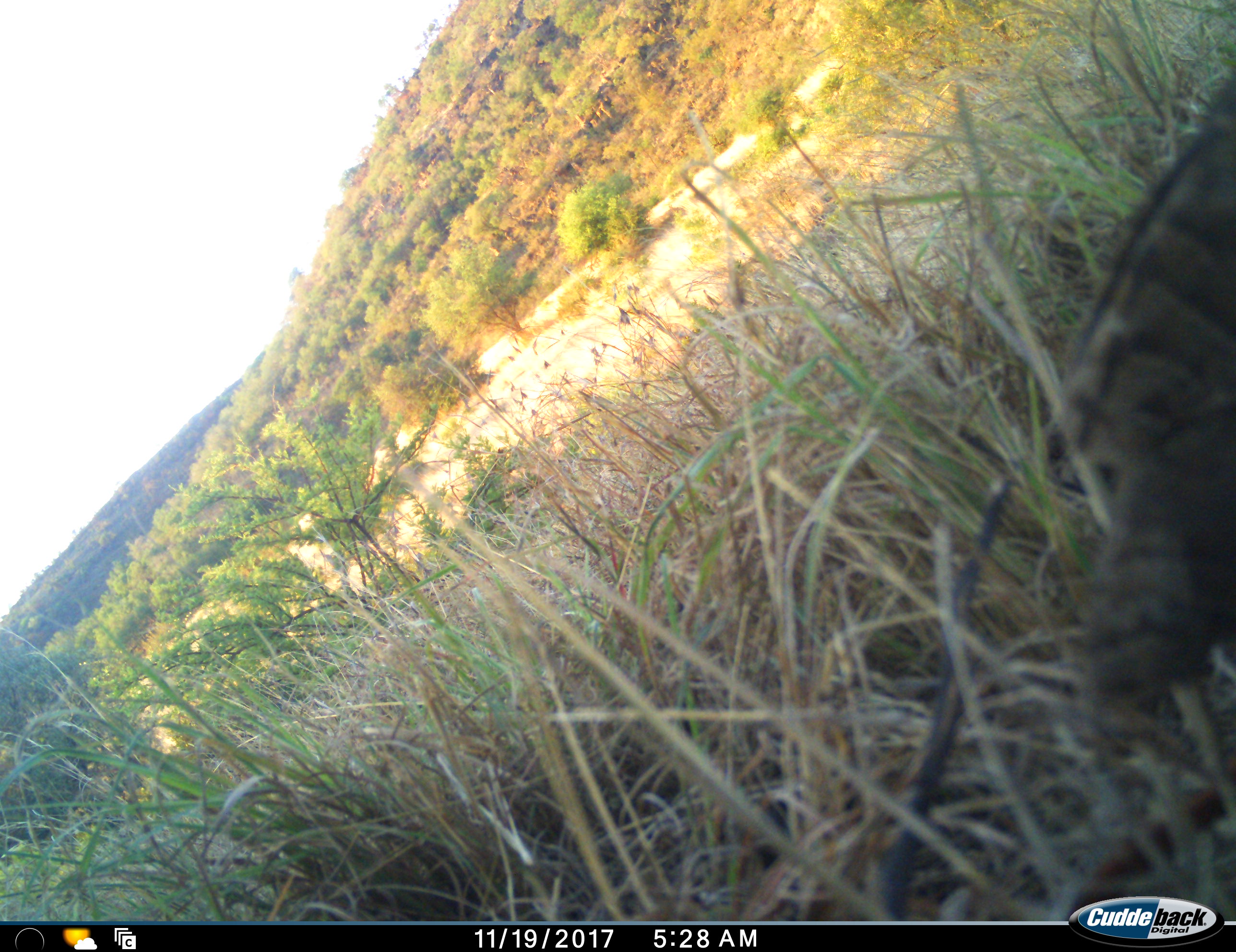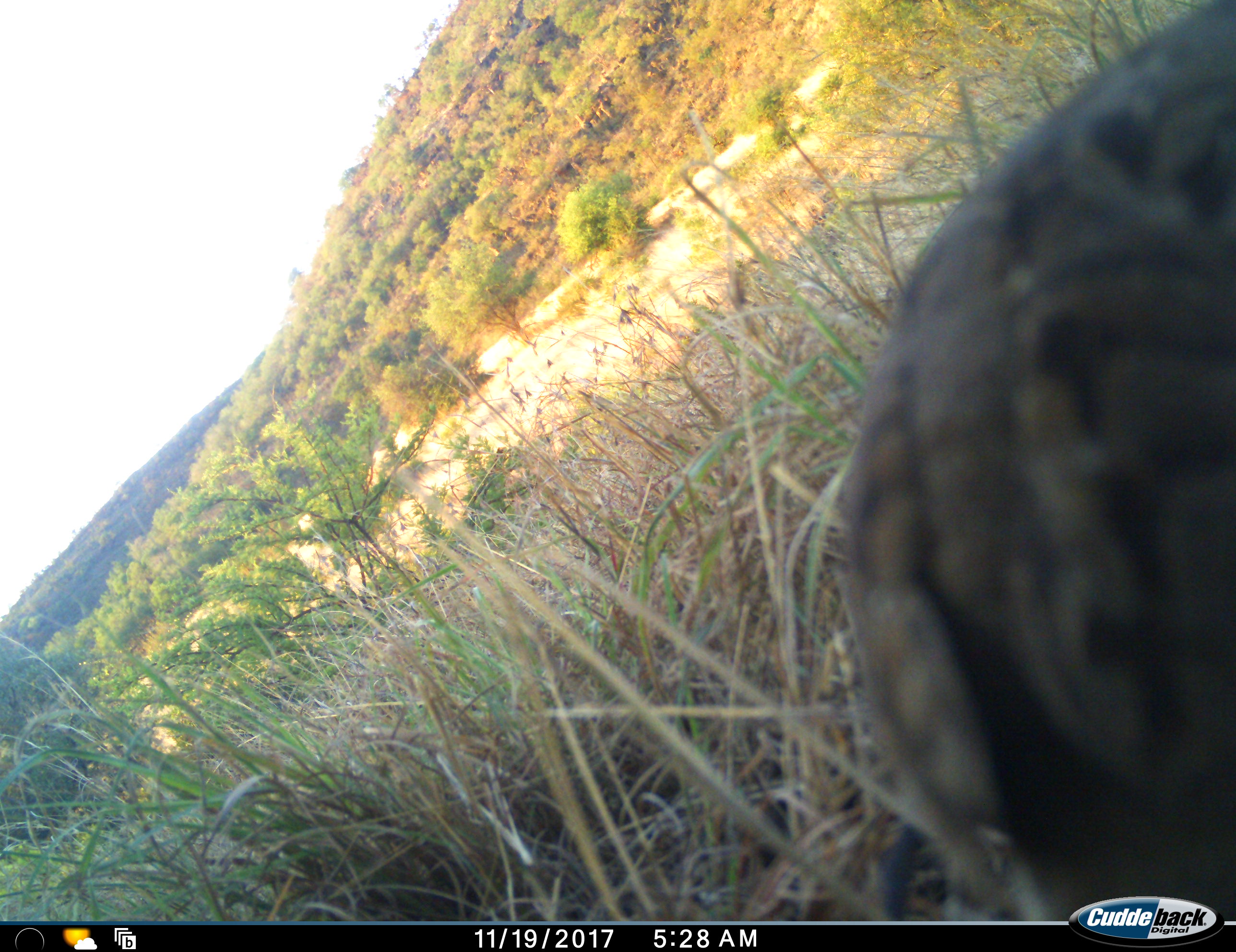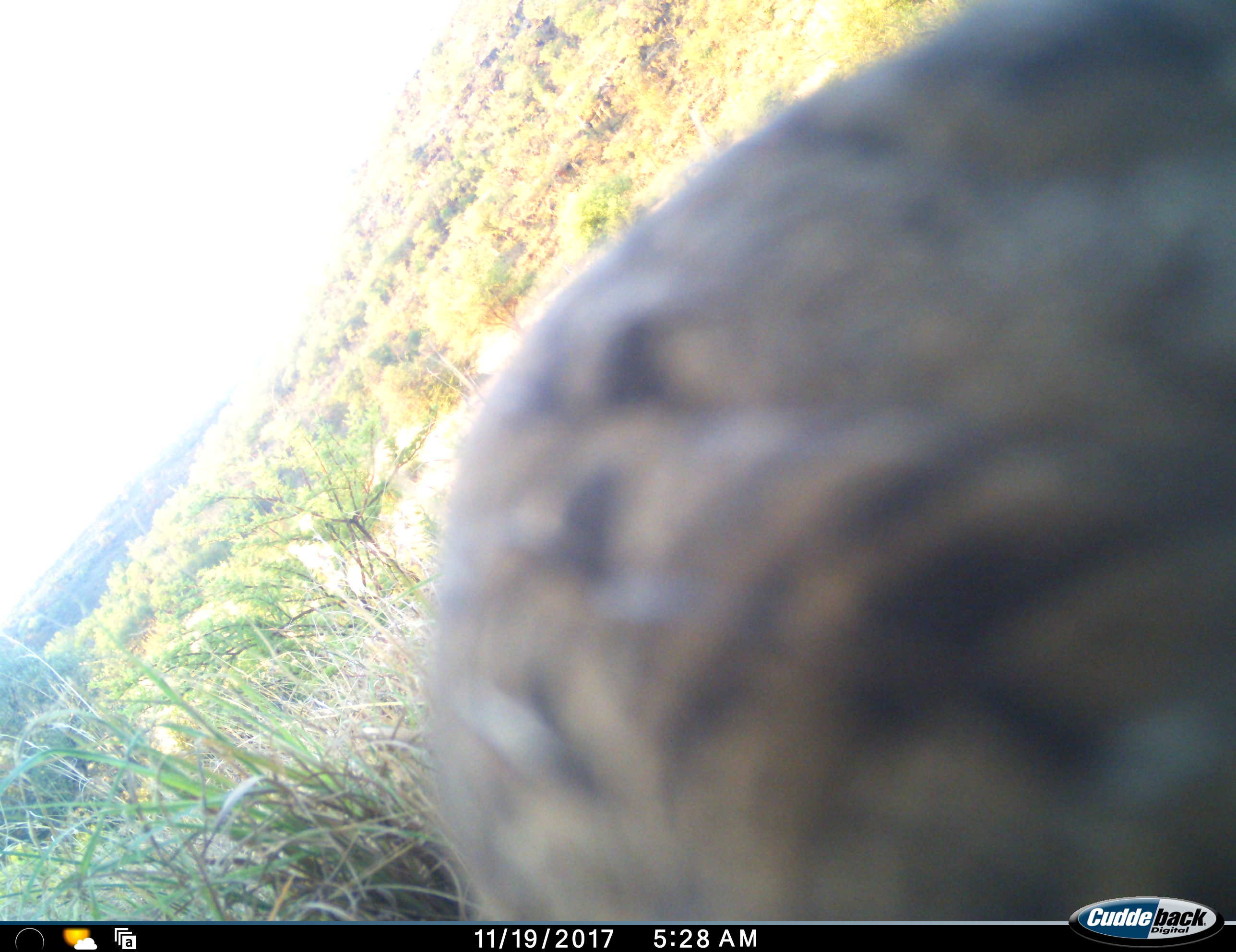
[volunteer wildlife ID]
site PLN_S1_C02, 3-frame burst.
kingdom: Animalia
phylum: Chordata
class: Reptilia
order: Testudines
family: Testudinidae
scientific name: Testudinidae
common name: tortoise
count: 1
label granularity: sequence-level